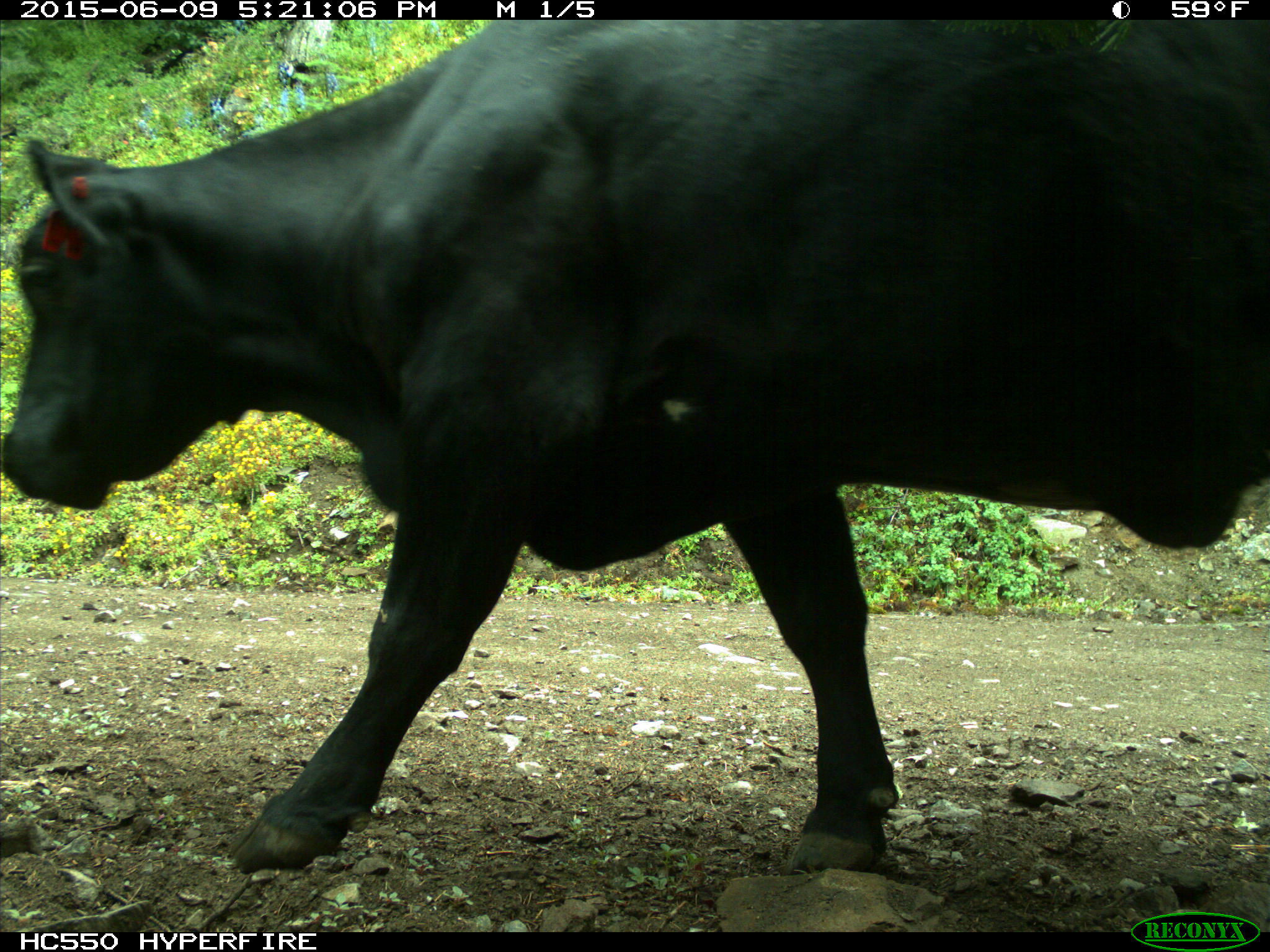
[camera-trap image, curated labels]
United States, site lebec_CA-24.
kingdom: Animalia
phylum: Chordata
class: Mammalia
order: Artiodactyla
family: Bovidae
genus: Bos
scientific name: Bos taurus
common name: domestic cow